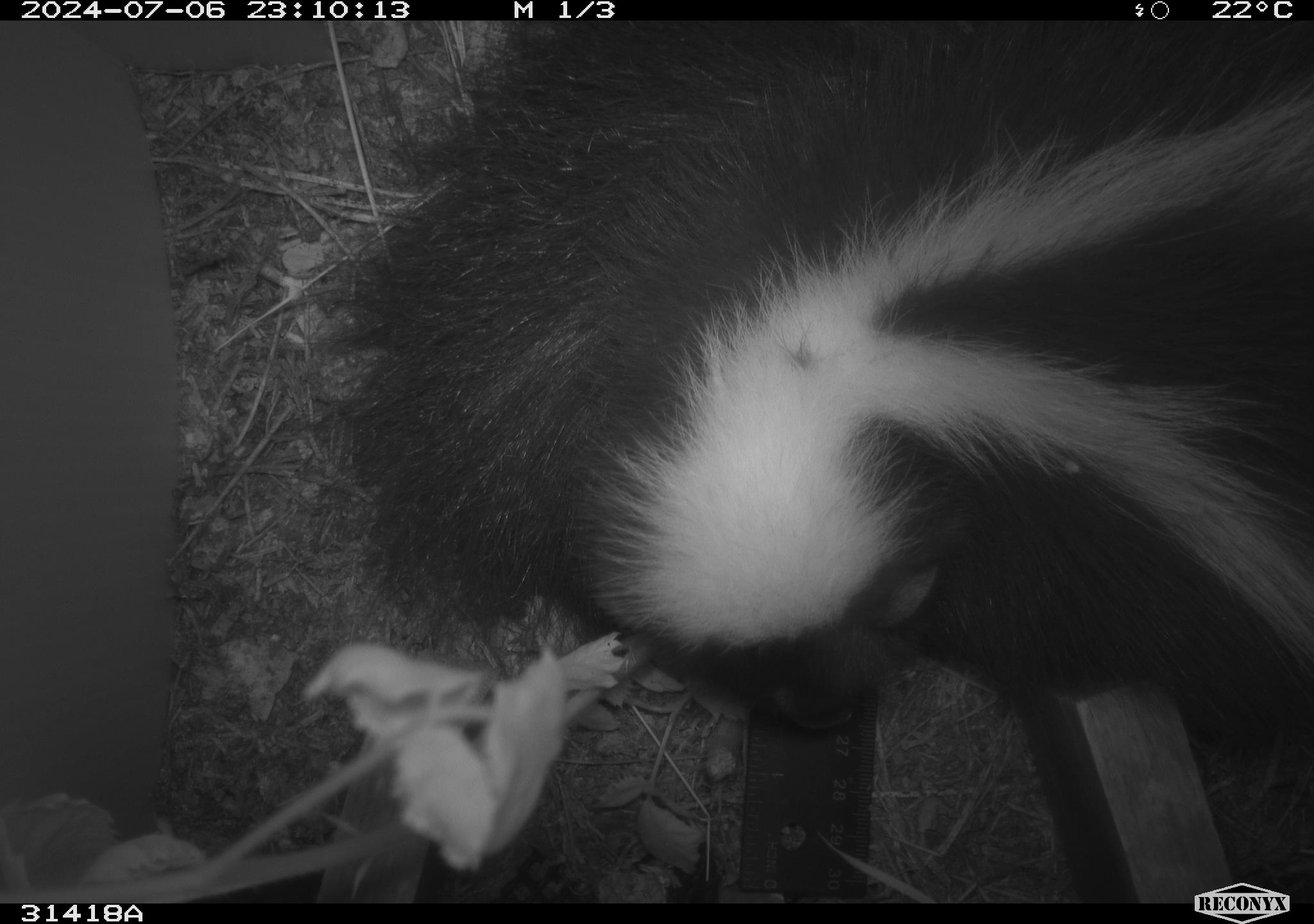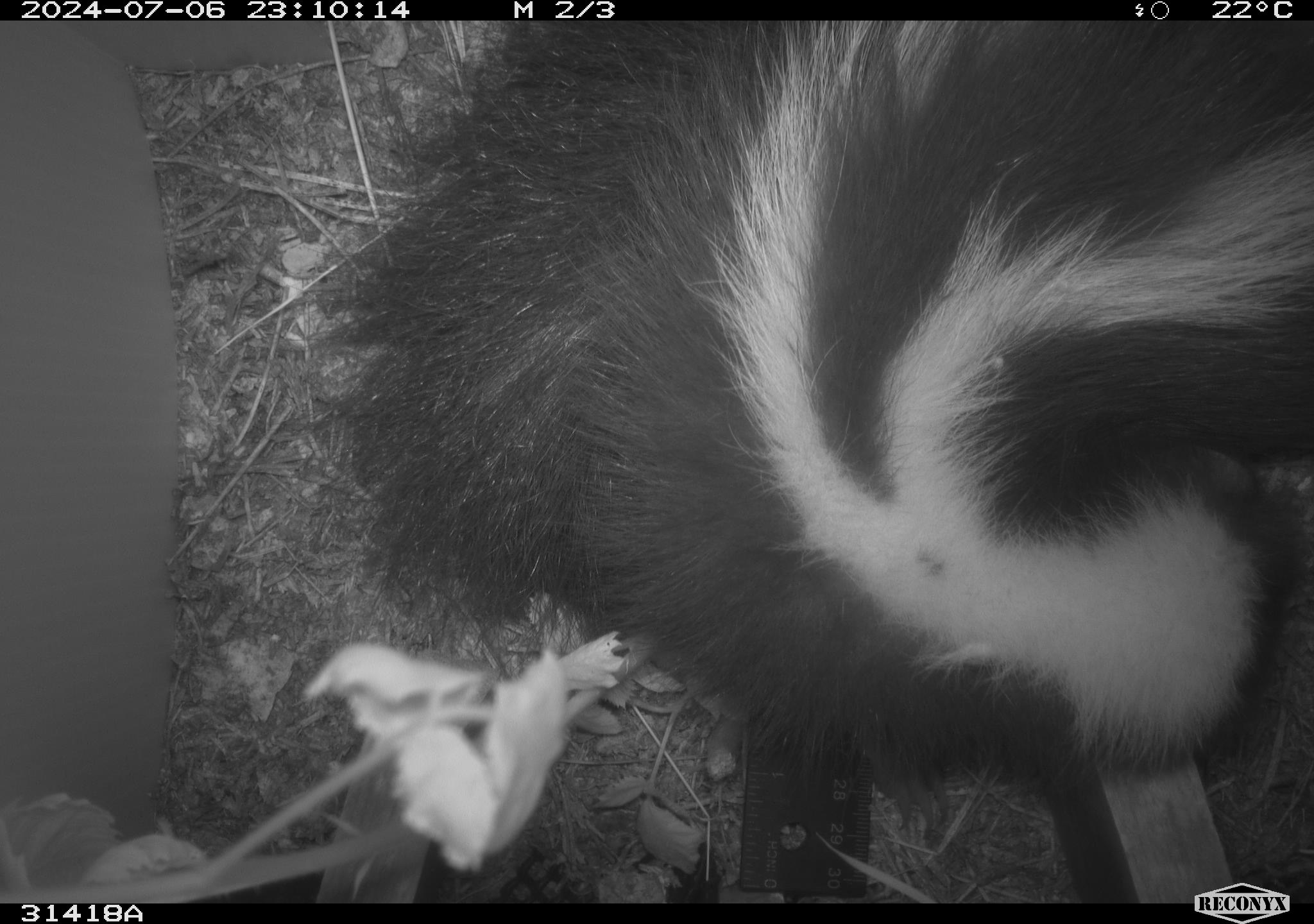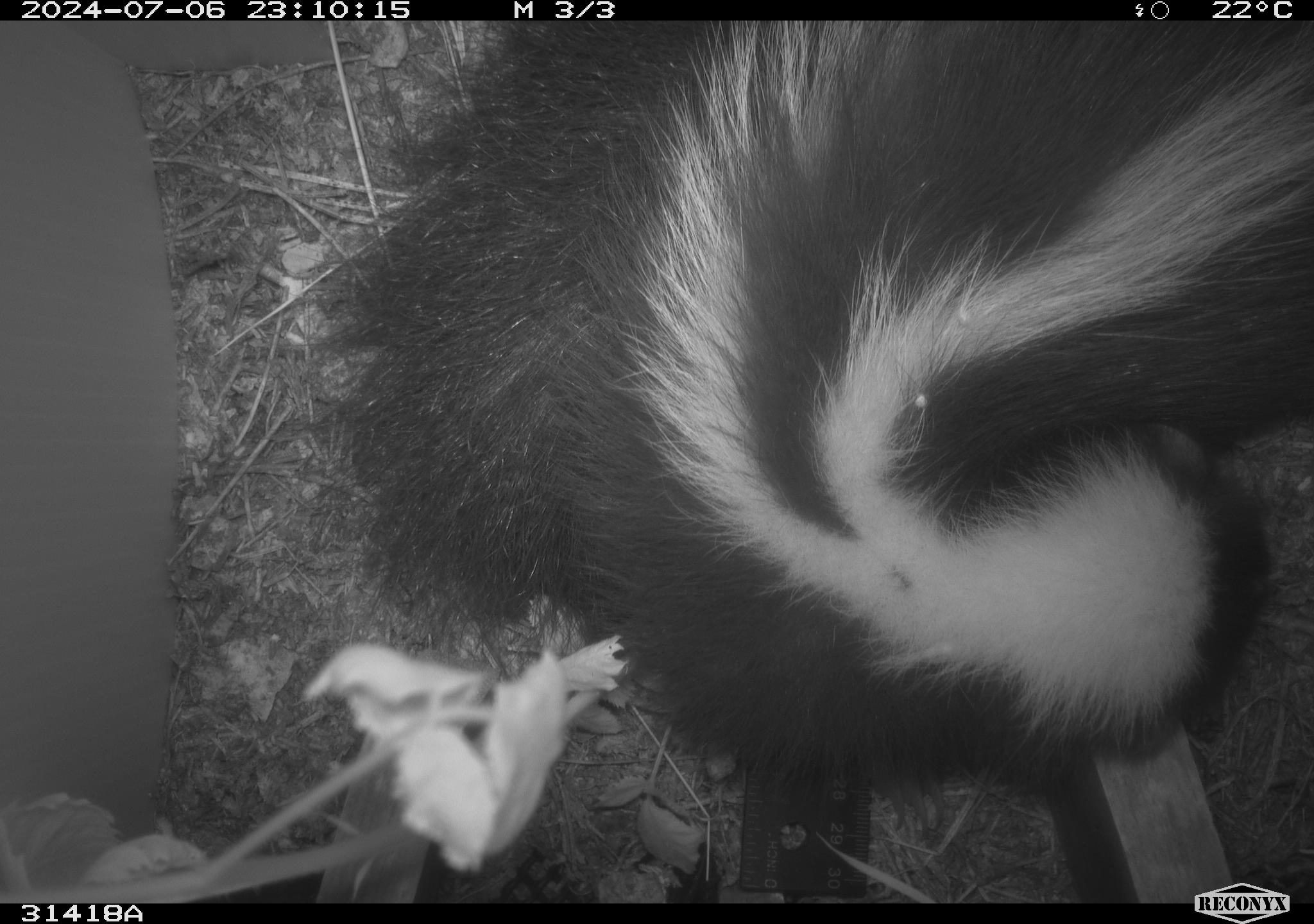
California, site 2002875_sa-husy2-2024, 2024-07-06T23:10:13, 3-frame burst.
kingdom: Animalia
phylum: Chordata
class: Mammalia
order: Carnivora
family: Mephitidae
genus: Mephitis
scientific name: Mephitis mephitis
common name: striped skunk